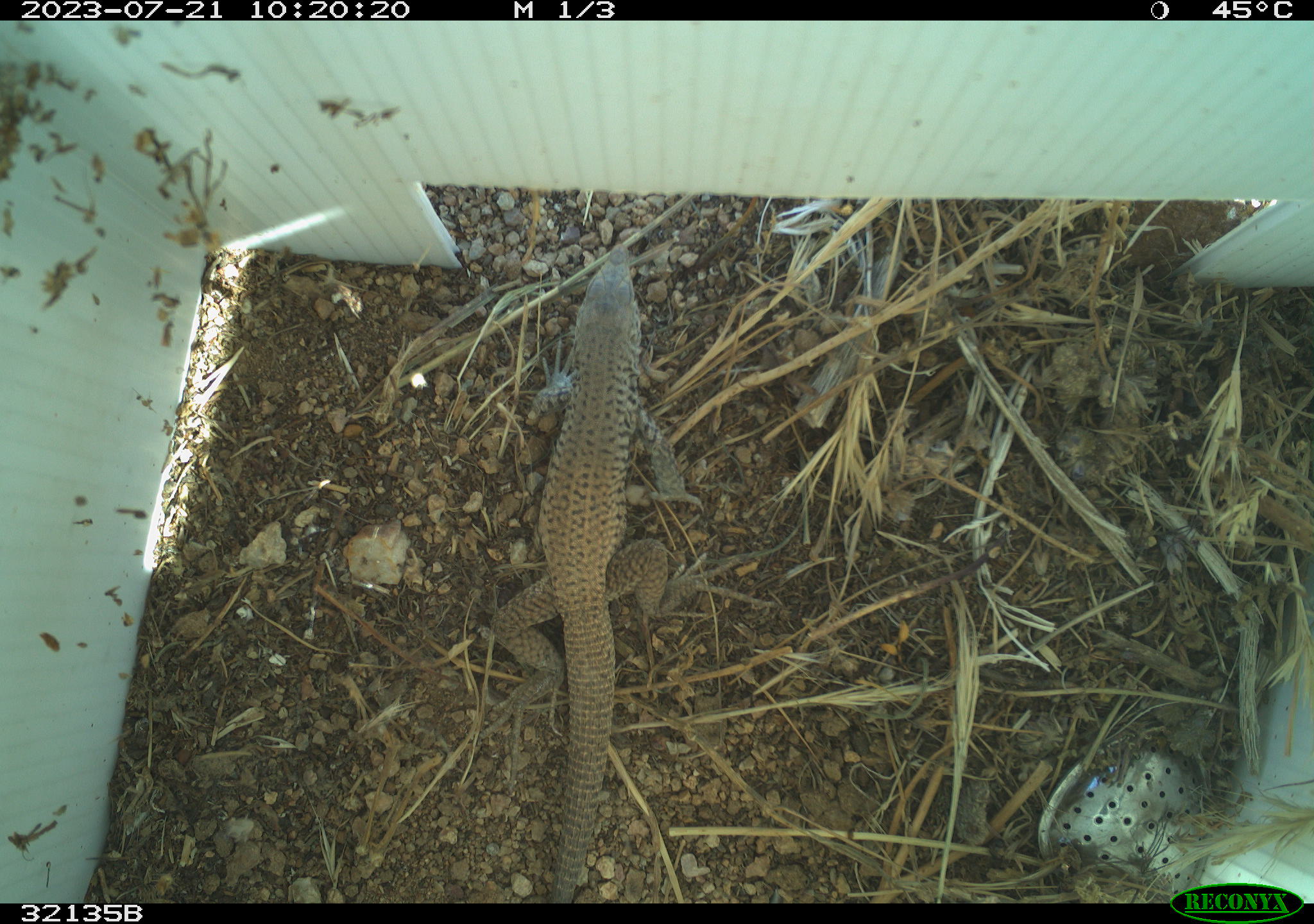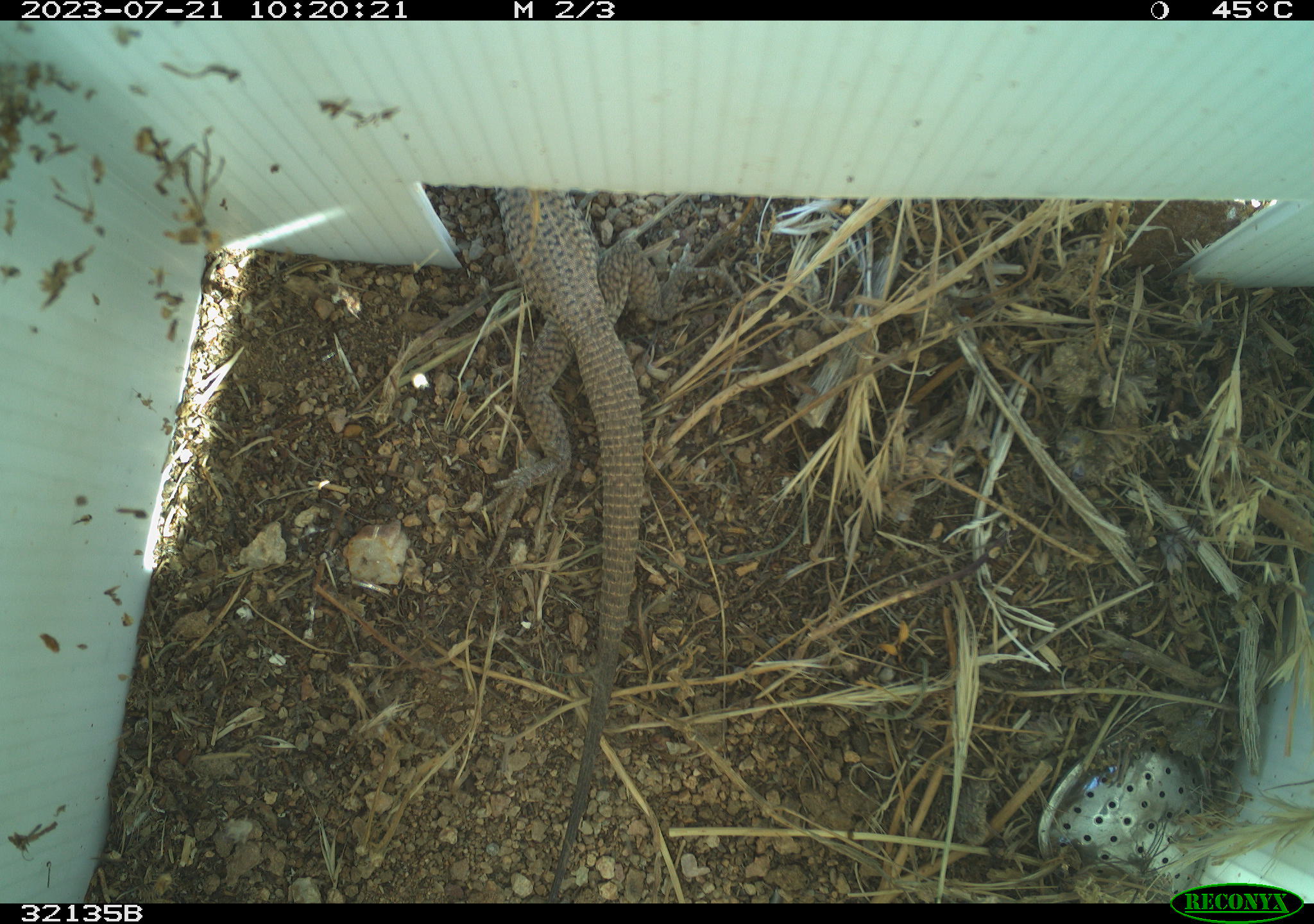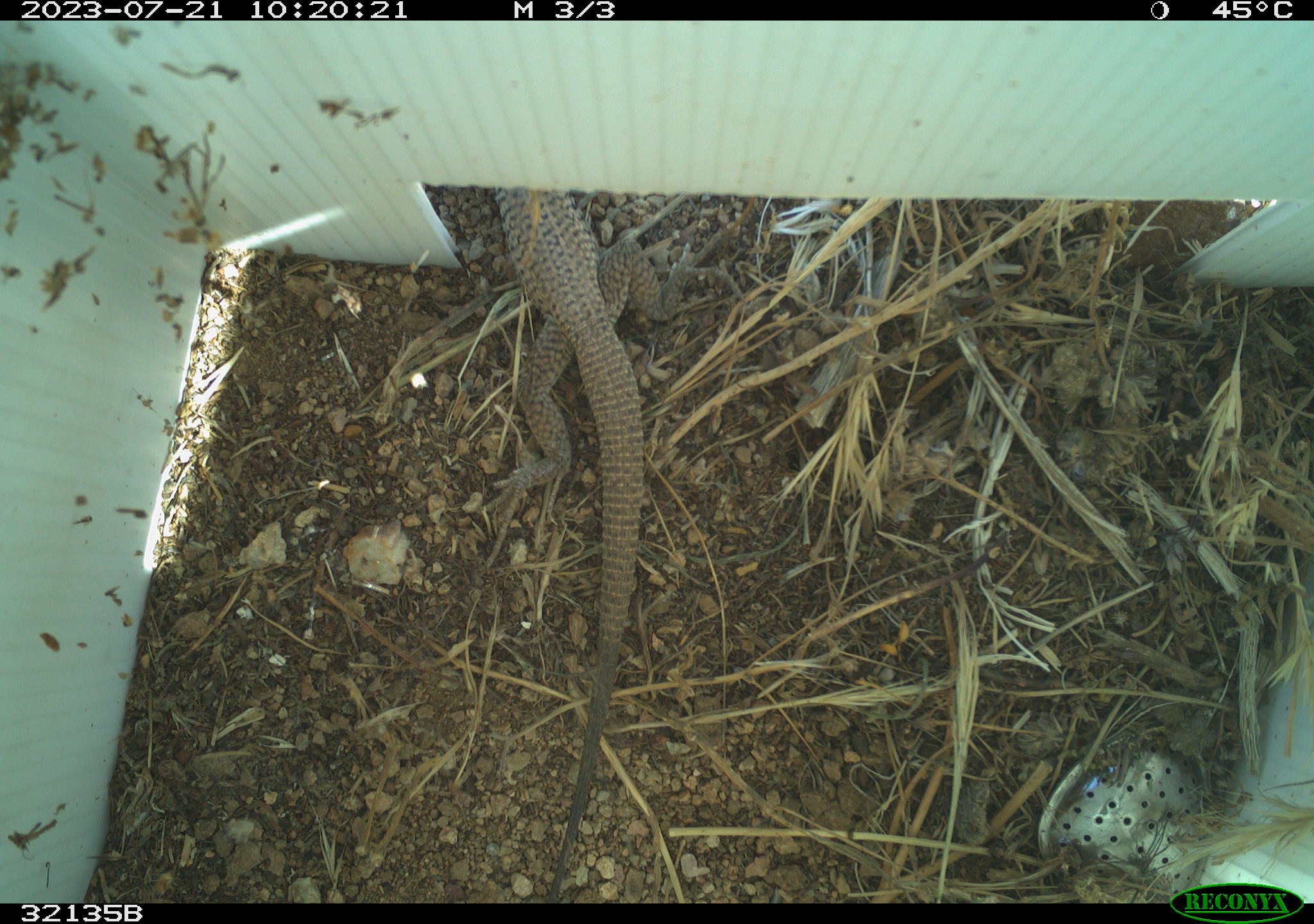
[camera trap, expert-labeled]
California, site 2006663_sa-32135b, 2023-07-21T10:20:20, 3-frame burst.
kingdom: Animalia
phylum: Chordata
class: Reptilia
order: Squamata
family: Teiidae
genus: Aspidoscelis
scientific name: Aspidoscelis tigris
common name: western whiptail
Western whiptail (Aspidoscelis tigris).